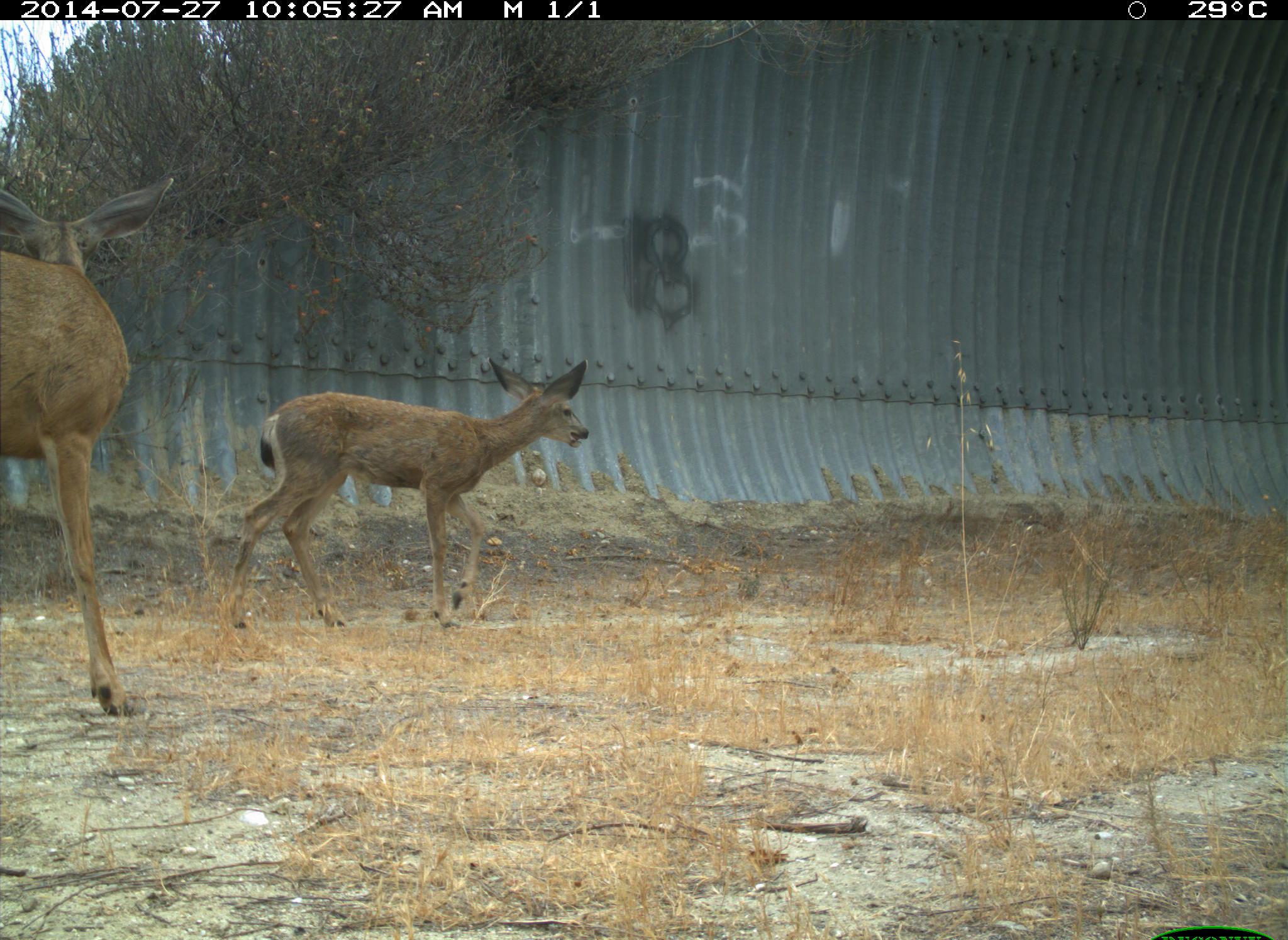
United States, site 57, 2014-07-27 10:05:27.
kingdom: Animalia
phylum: Chordata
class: Mammalia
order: Artiodactyla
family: Cervidae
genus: Odocoileus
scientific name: Odocoileus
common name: deer